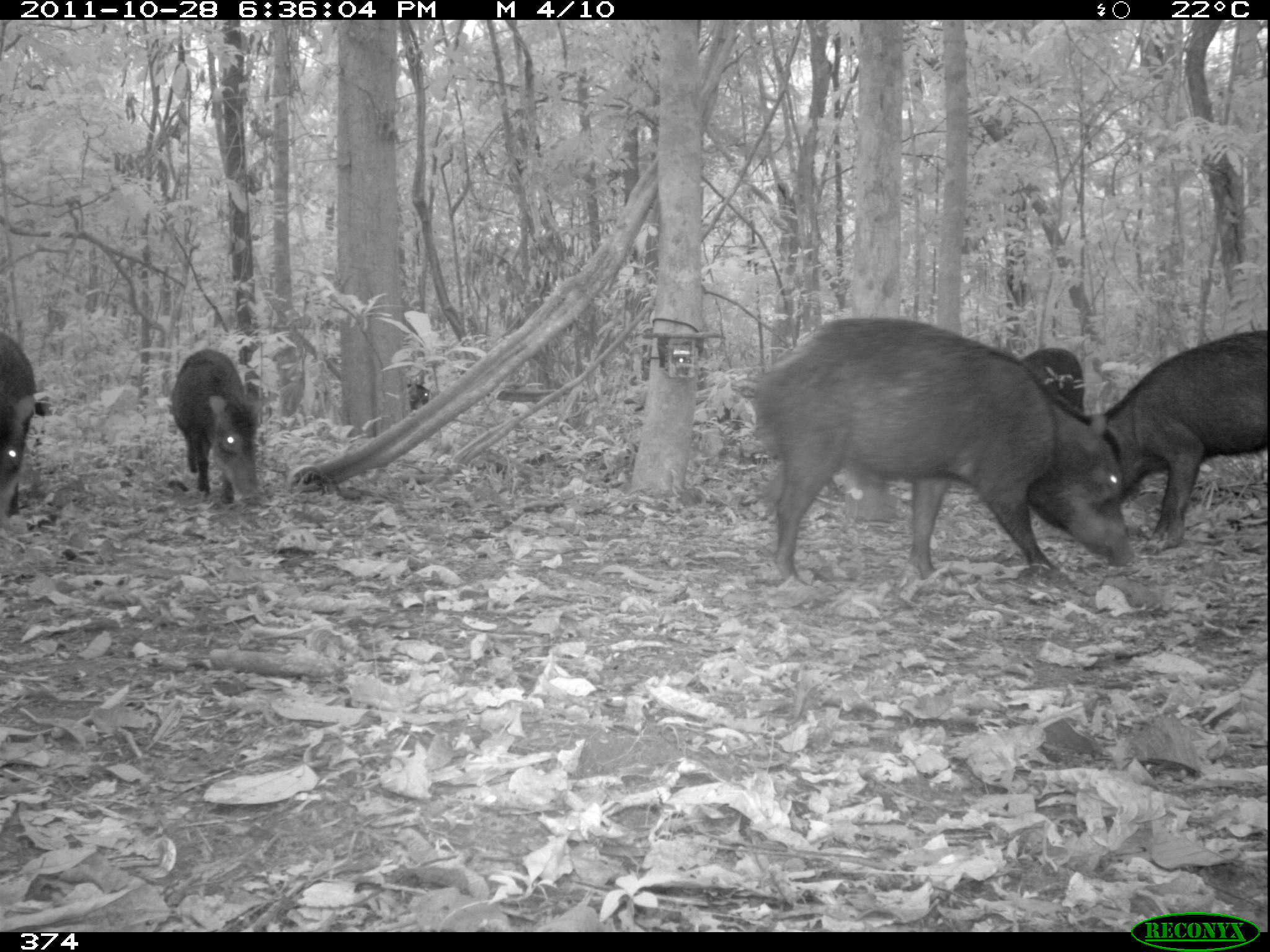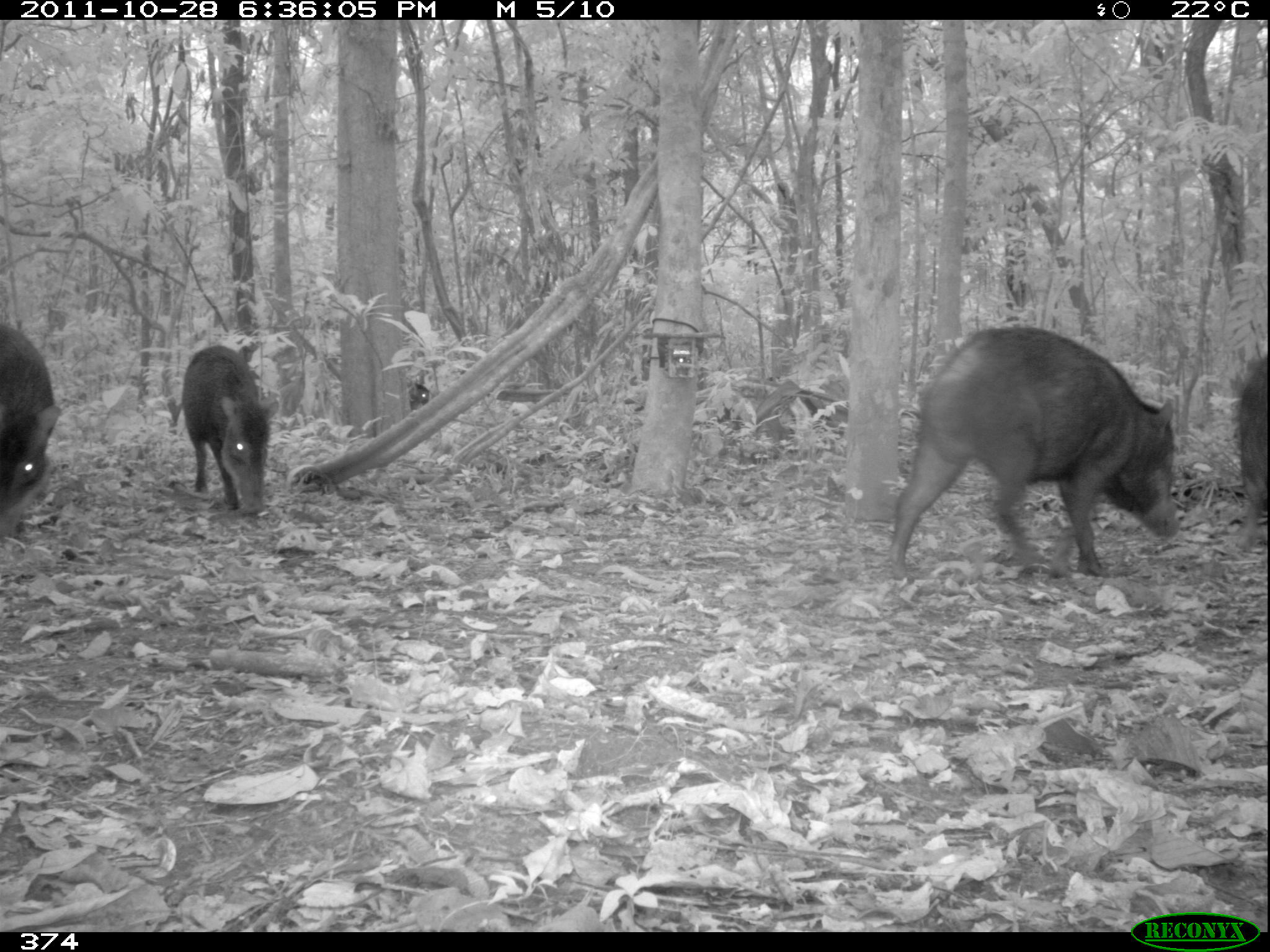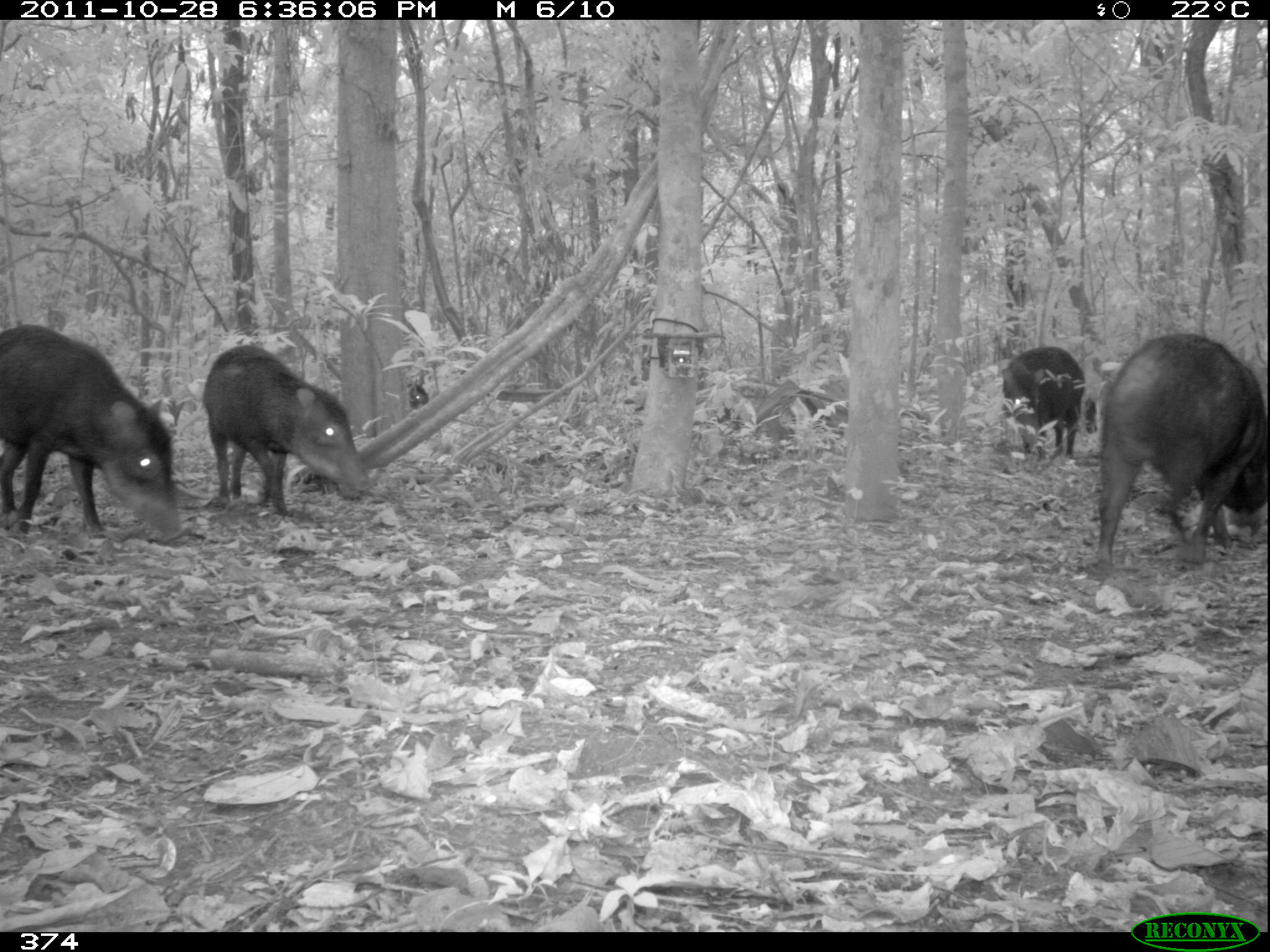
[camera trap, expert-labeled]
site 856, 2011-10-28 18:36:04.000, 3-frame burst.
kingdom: Animalia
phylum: Chordata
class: Mammalia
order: Artiodactyla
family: Tayassuidae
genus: Tayassu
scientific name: Tayassu pecari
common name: white-lipped peccary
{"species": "Tayassu pecari (white-lipped peccary)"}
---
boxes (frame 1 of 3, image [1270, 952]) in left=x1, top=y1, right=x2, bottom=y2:
tayassu pecari: left=751, top=316, right=1132, bottom=586; left=1105, top=328, right=1270, bottom=552; left=170, top=349, right=261, bottom=504; left=0, top=330, right=45, bottom=516; left=1020, top=347, right=1084, bottom=420; left=407, top=384, right=429, bottom=410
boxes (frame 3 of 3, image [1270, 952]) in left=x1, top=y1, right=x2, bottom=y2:
tayassu pecari: left=1095, top=335, right=1270, bottom=569; left=0, top=320, right=179, bottom=543; left=202, top=347, right=368, bottom=517; left=998, top=345, right=1084, bottom=462; left=407, top=380, right=428, bottom=408